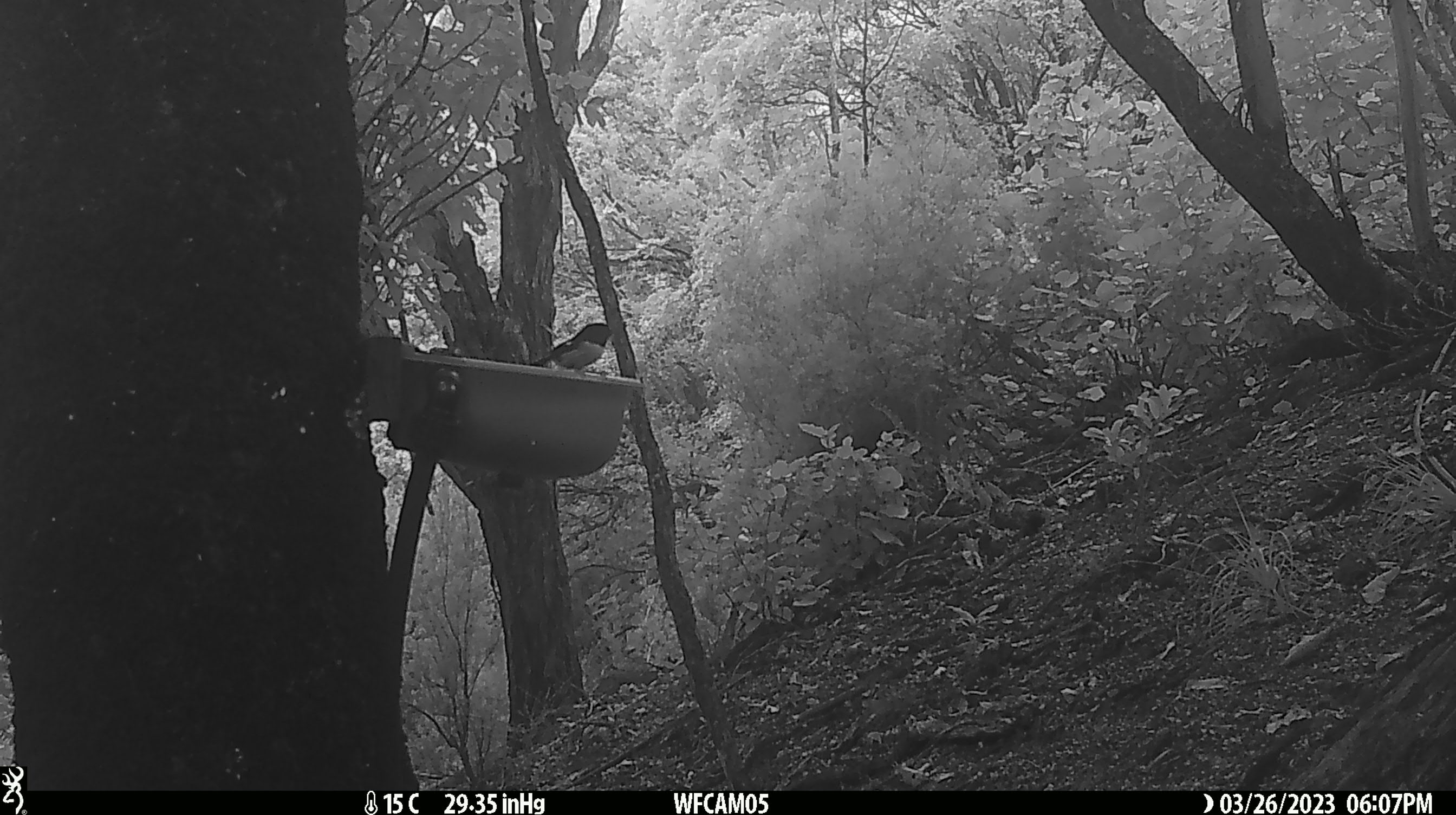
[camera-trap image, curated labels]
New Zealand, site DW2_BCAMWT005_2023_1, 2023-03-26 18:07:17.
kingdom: Animalia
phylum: Chordata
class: Aves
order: Passeriformes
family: Petroicidae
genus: Petroica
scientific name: Petroica macrocephala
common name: tomtit